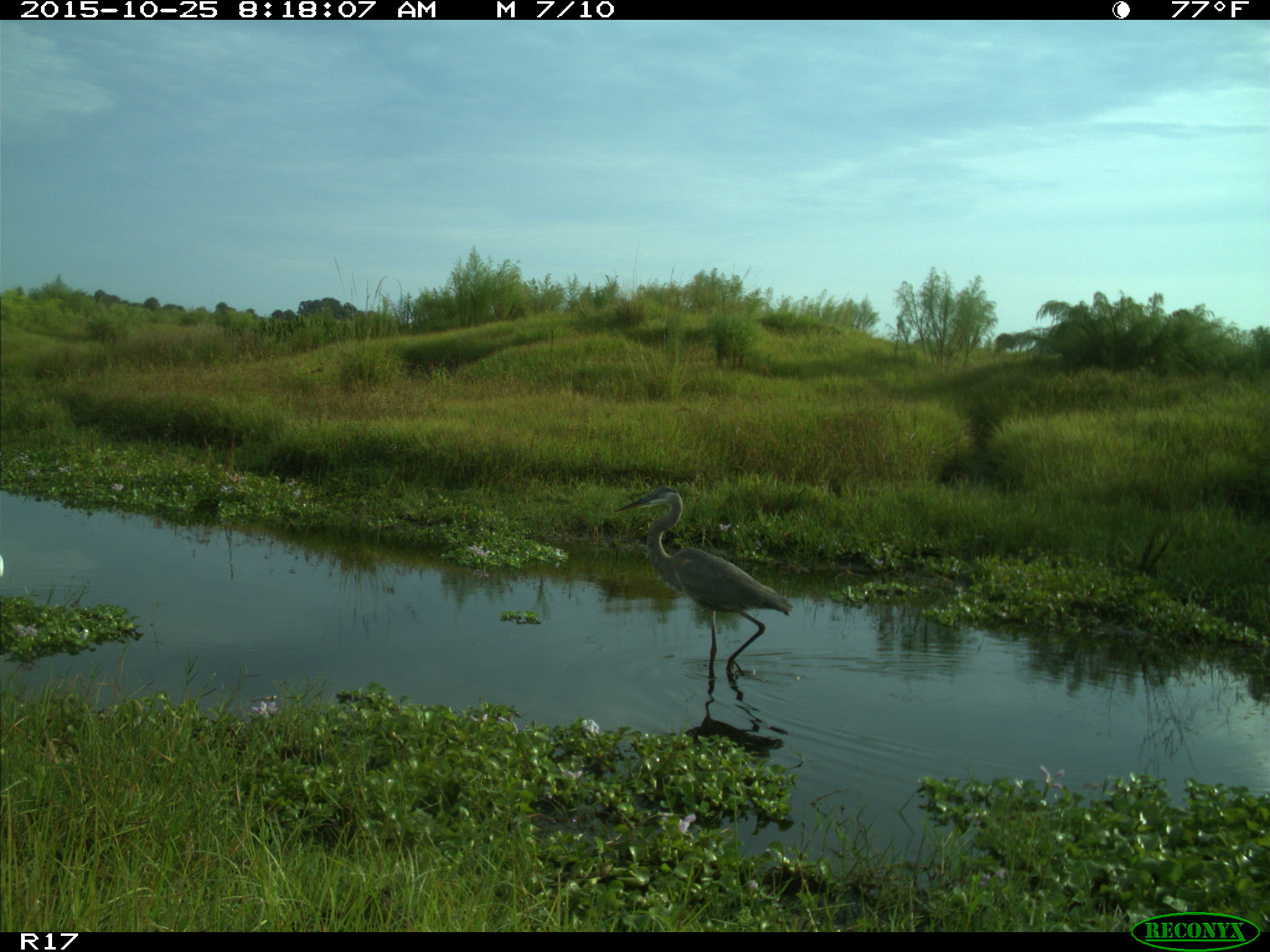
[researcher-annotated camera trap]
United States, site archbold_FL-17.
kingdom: Animalia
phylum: Chordata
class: Aves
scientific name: Aves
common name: birds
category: unidentified bird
Unidentified bird (birds) (Aves).